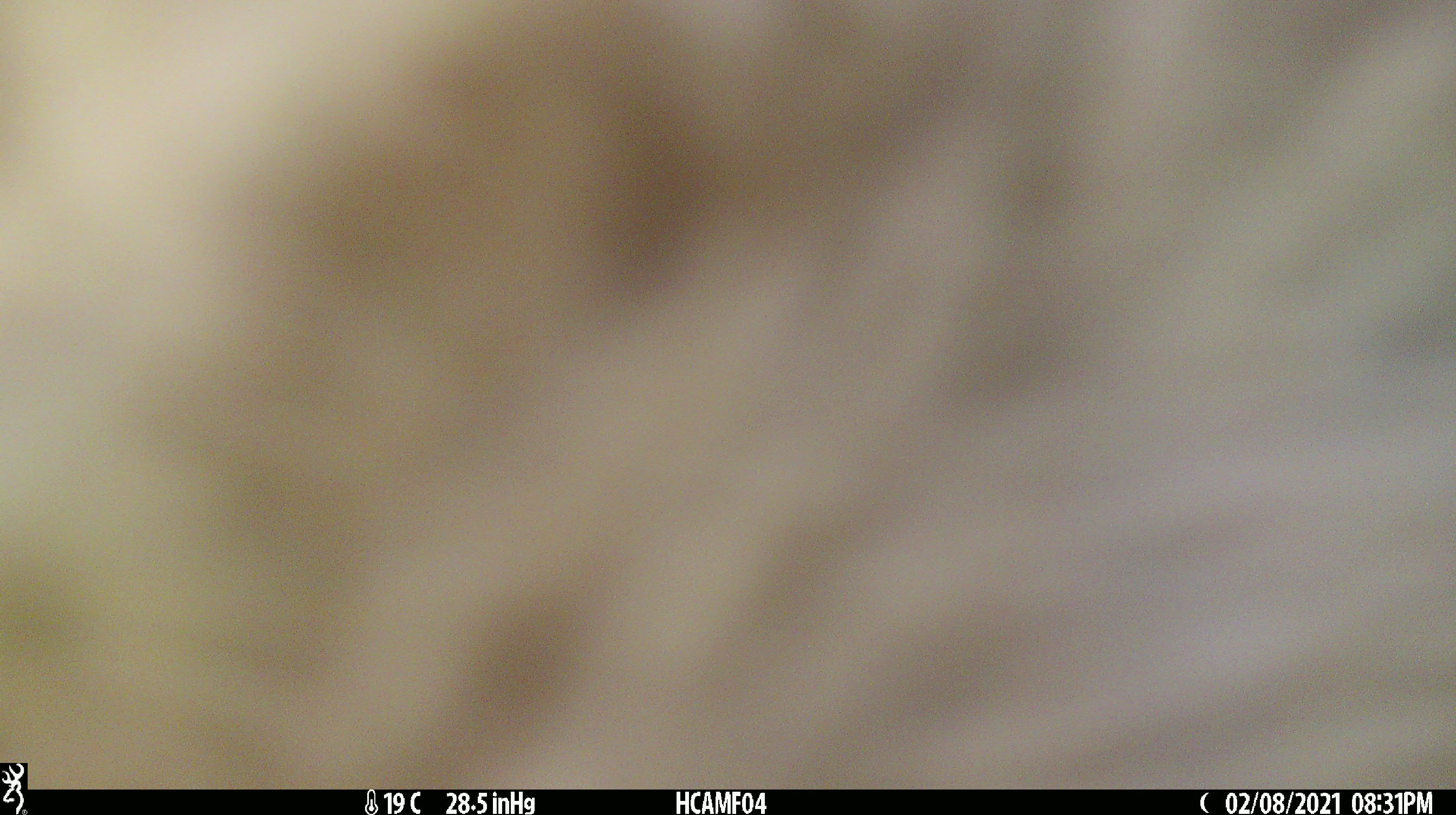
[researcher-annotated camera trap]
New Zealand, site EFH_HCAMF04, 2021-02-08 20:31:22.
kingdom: Animalia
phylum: Chordata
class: Mammalia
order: Artiodactyla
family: Bovidae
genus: Bos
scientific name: Bos taurus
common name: domestic cow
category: cow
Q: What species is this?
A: Cow (domestic cow) (Bos taurus).